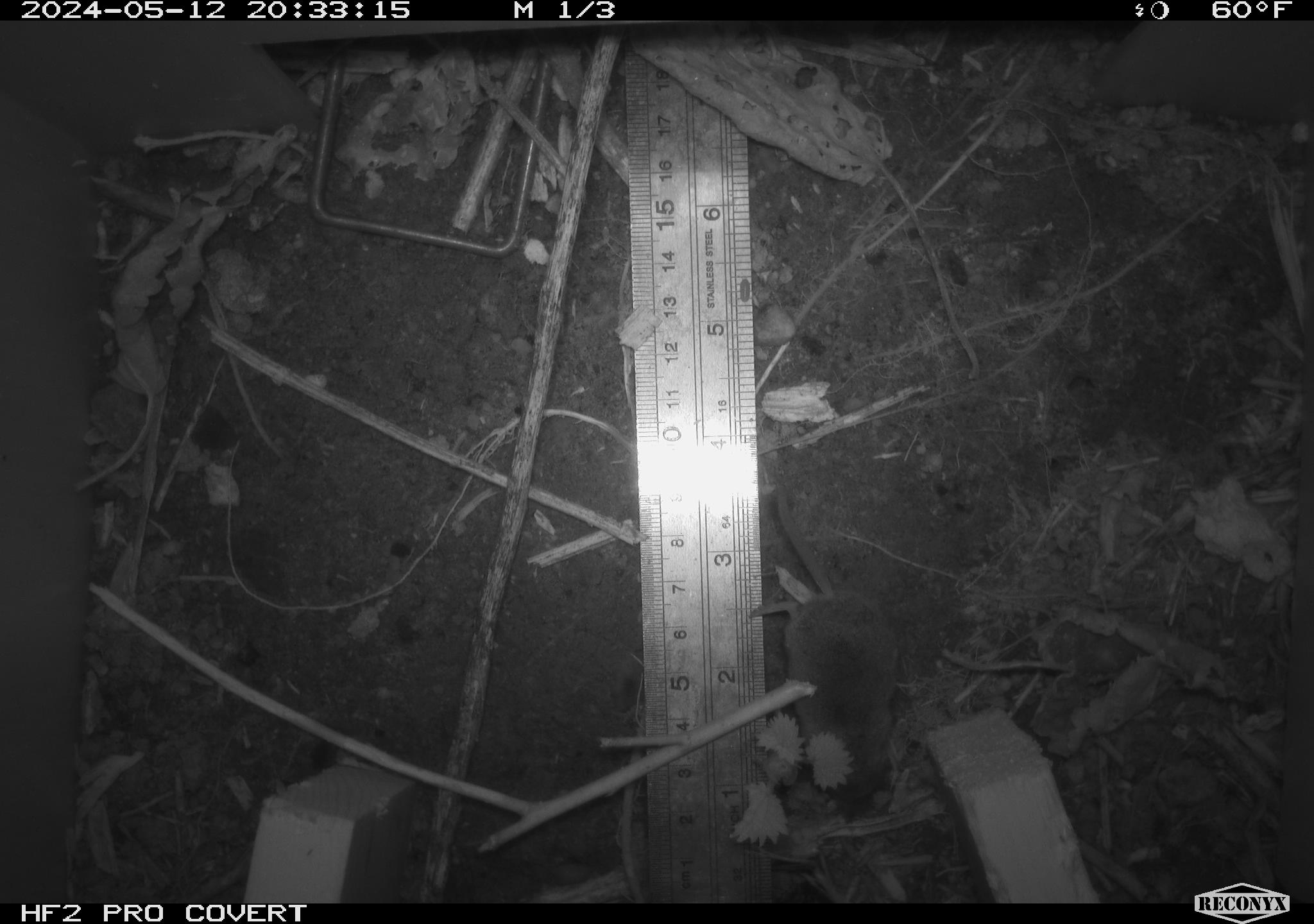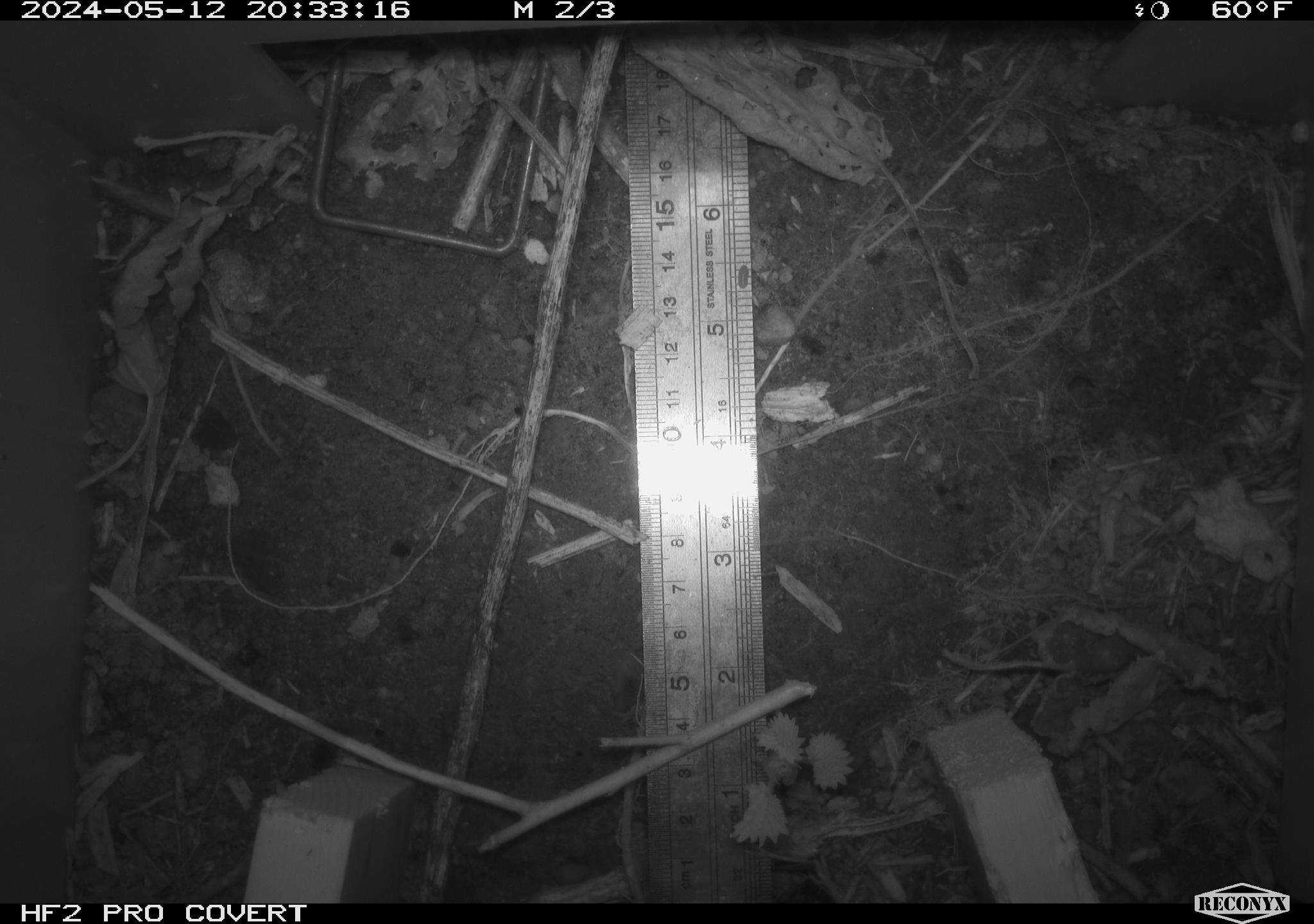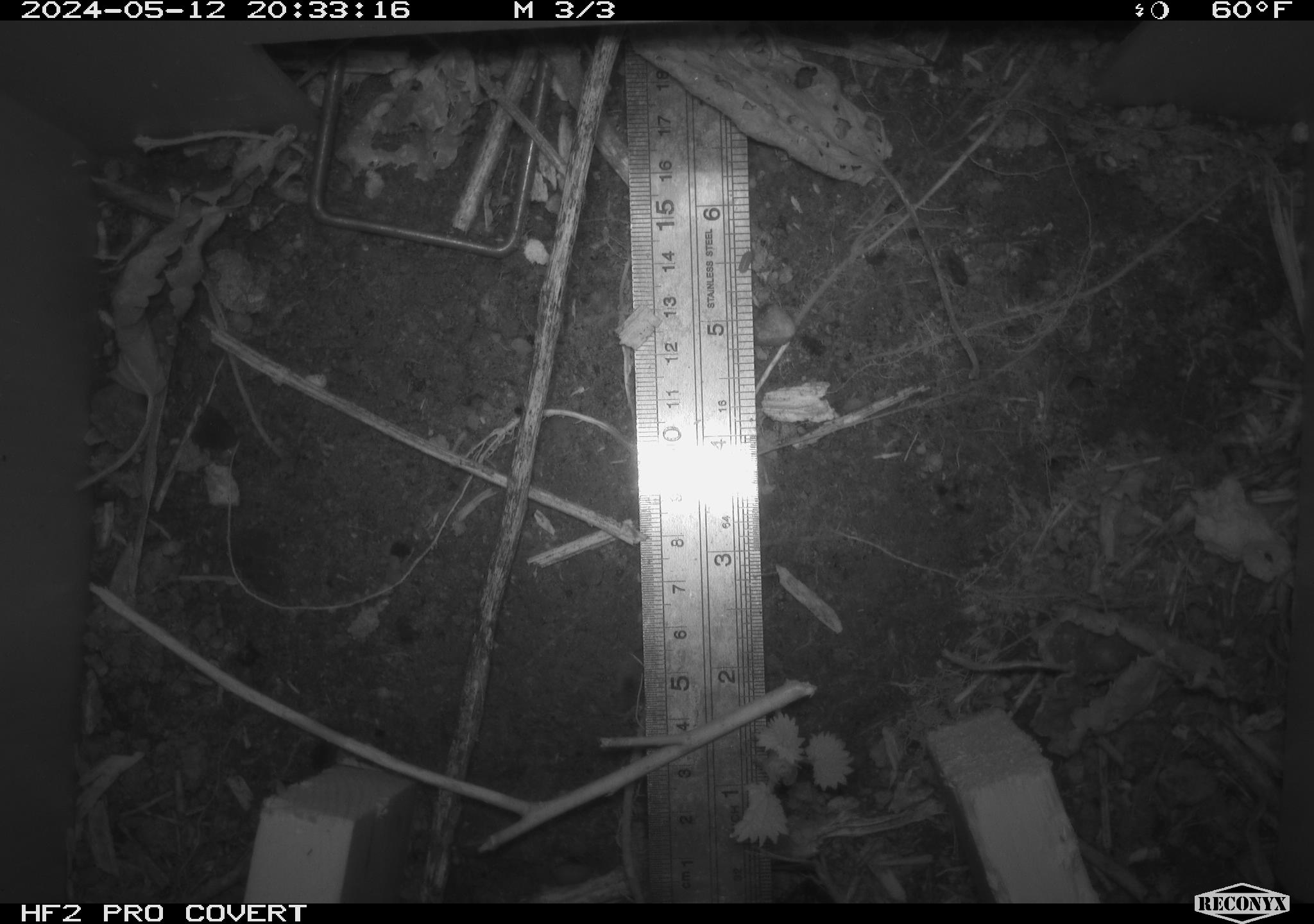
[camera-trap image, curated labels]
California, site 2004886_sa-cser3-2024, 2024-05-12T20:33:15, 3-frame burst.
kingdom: Animalia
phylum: Chordata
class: Mammalia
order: Eulipotyphla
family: Soricidae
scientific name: Soricidae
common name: shrews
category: soricidae family